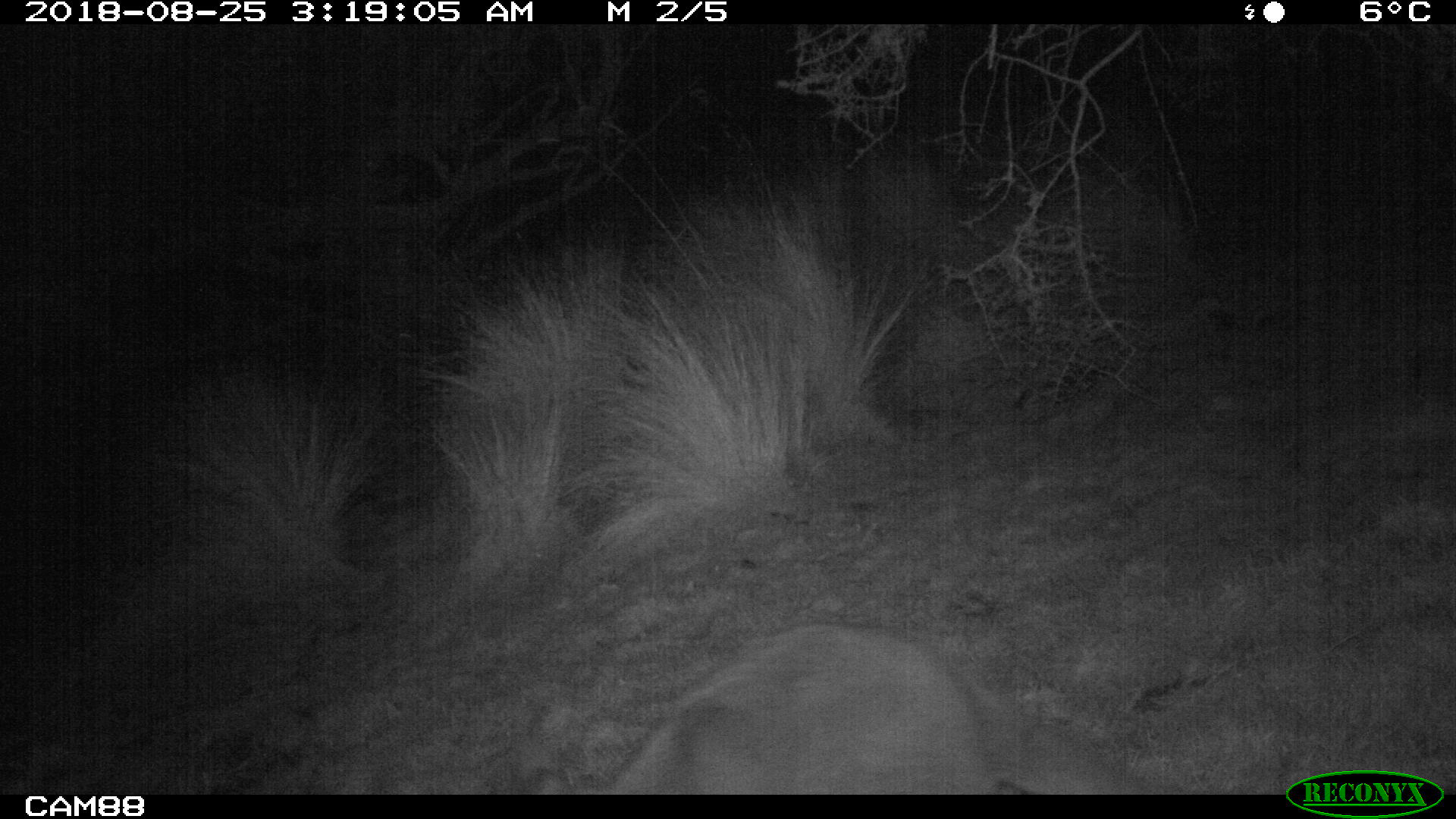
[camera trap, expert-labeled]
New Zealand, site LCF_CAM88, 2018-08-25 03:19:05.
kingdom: Animalia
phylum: Chordata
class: Mammalia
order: Diprotodontia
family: Macropodidae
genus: Notamacropus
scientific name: Notamacropus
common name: wallaby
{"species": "wallaby (Notamacropus)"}